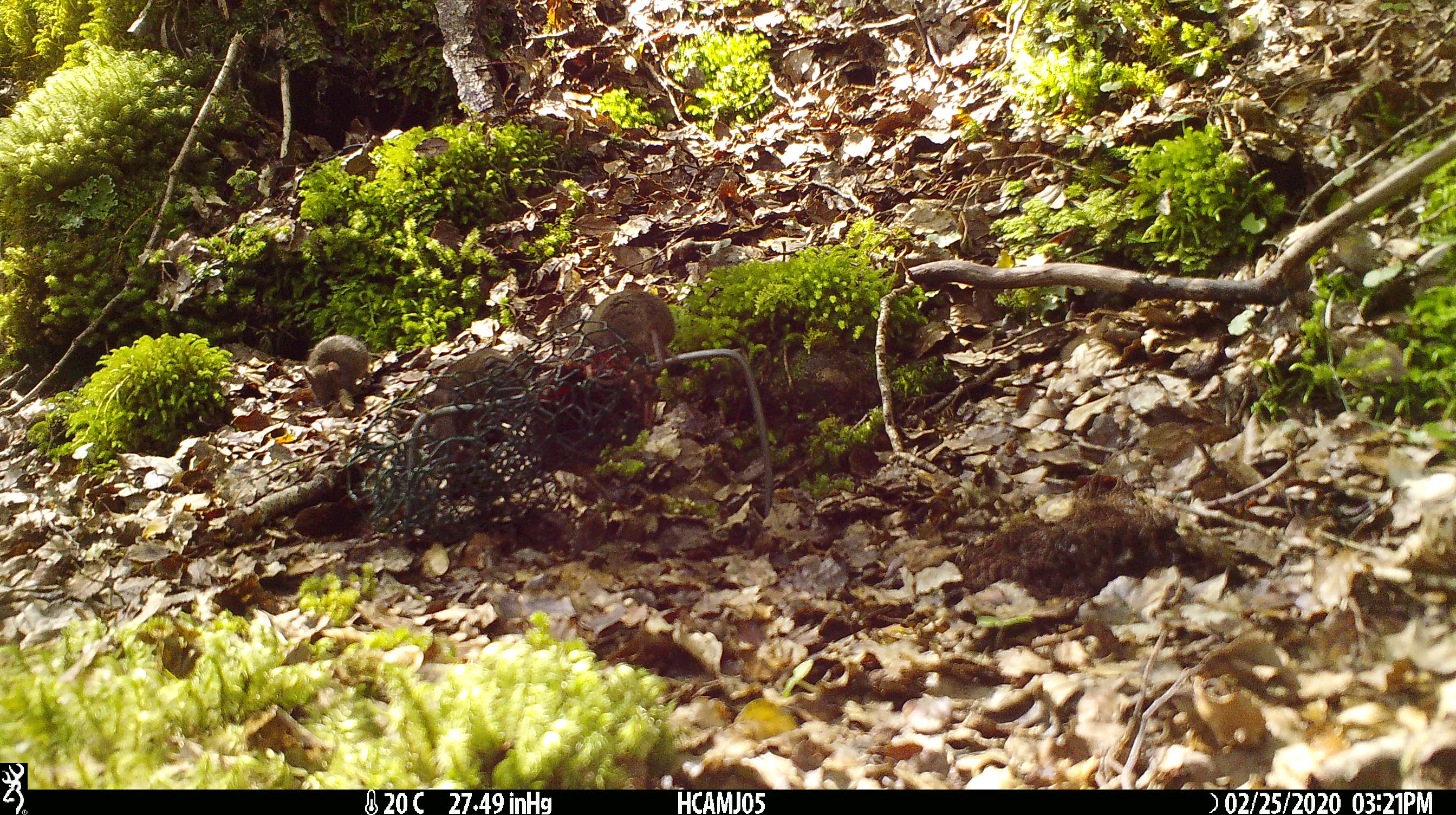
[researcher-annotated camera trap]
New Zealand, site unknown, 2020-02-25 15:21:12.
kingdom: Animalia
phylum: Chordata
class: Mammalia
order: Rodentia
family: Muridae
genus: Mus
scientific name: Mus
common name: mouse